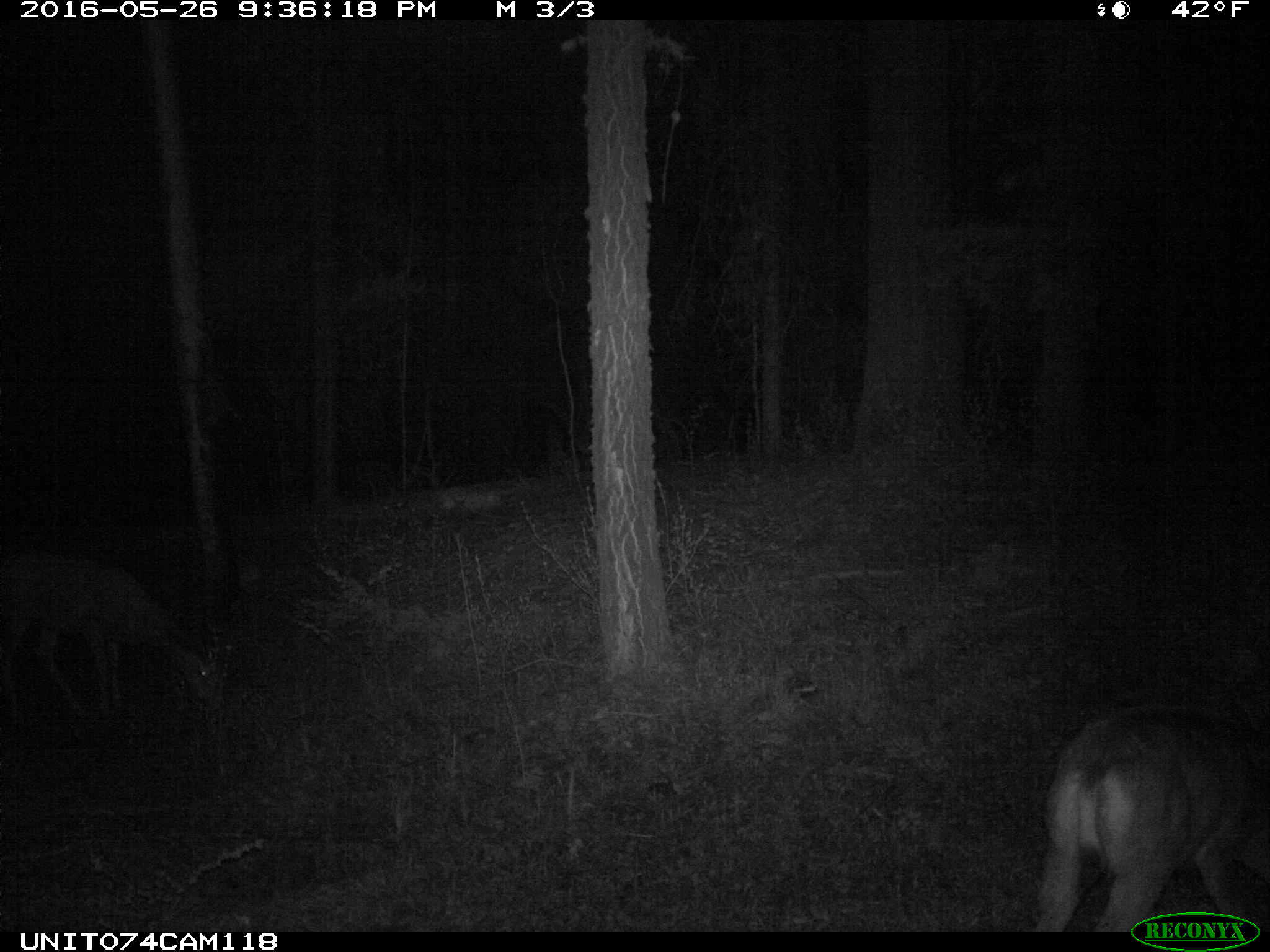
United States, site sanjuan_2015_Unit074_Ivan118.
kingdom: Animalia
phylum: Chordata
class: Mammalia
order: Artiodactyla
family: Cervidae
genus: Odocoileus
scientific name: Odocoileus hemionus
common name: mule deer